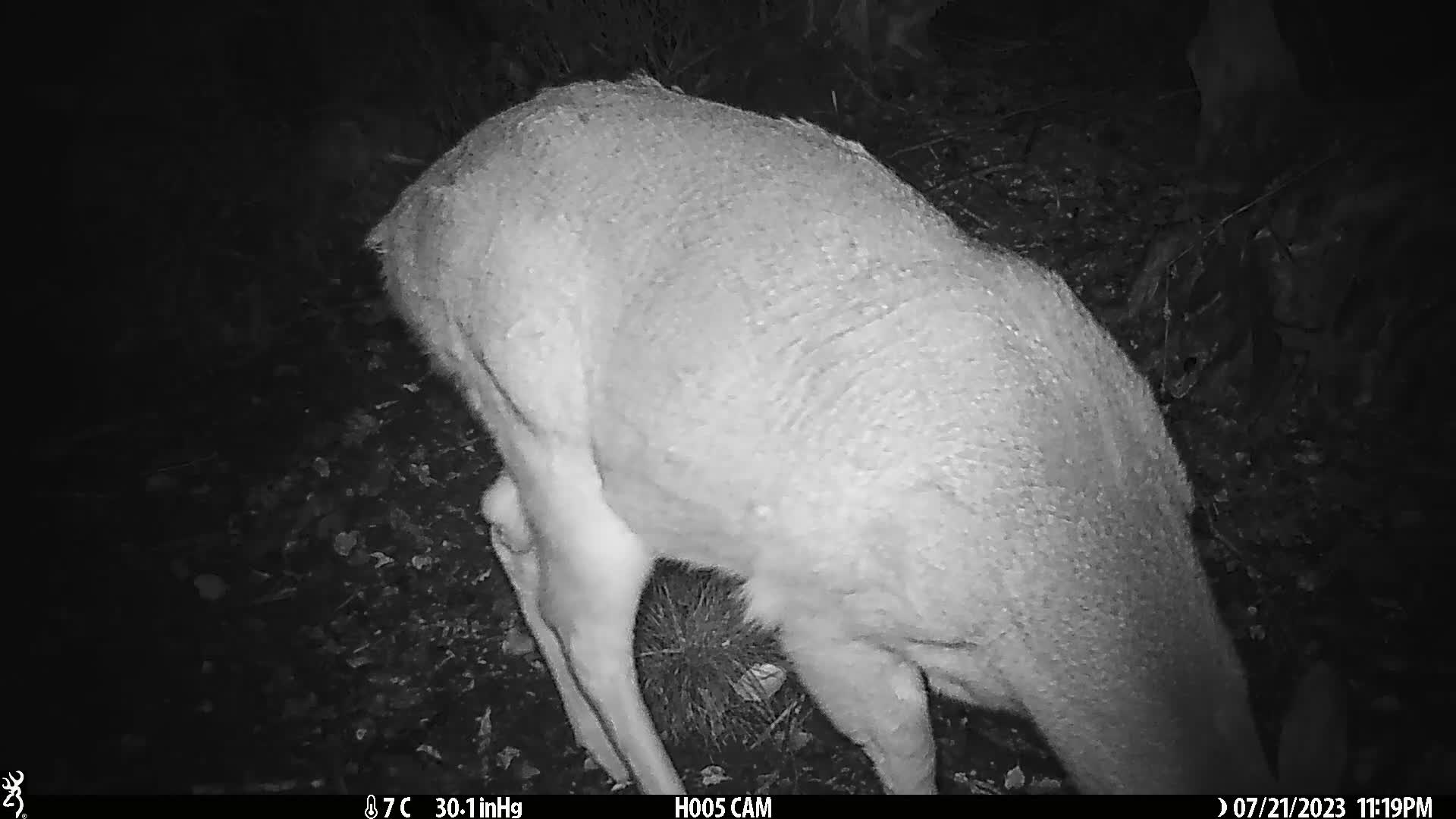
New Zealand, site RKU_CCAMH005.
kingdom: Animalia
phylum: Chordata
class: Mammalia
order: Artiodactyla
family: Cervidae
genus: Odocoileus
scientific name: Odocoileus virginianus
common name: white-tailed deer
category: white tailed deer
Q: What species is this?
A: White tailed deer (white-tailed deer) (Odocoileus virginianus).